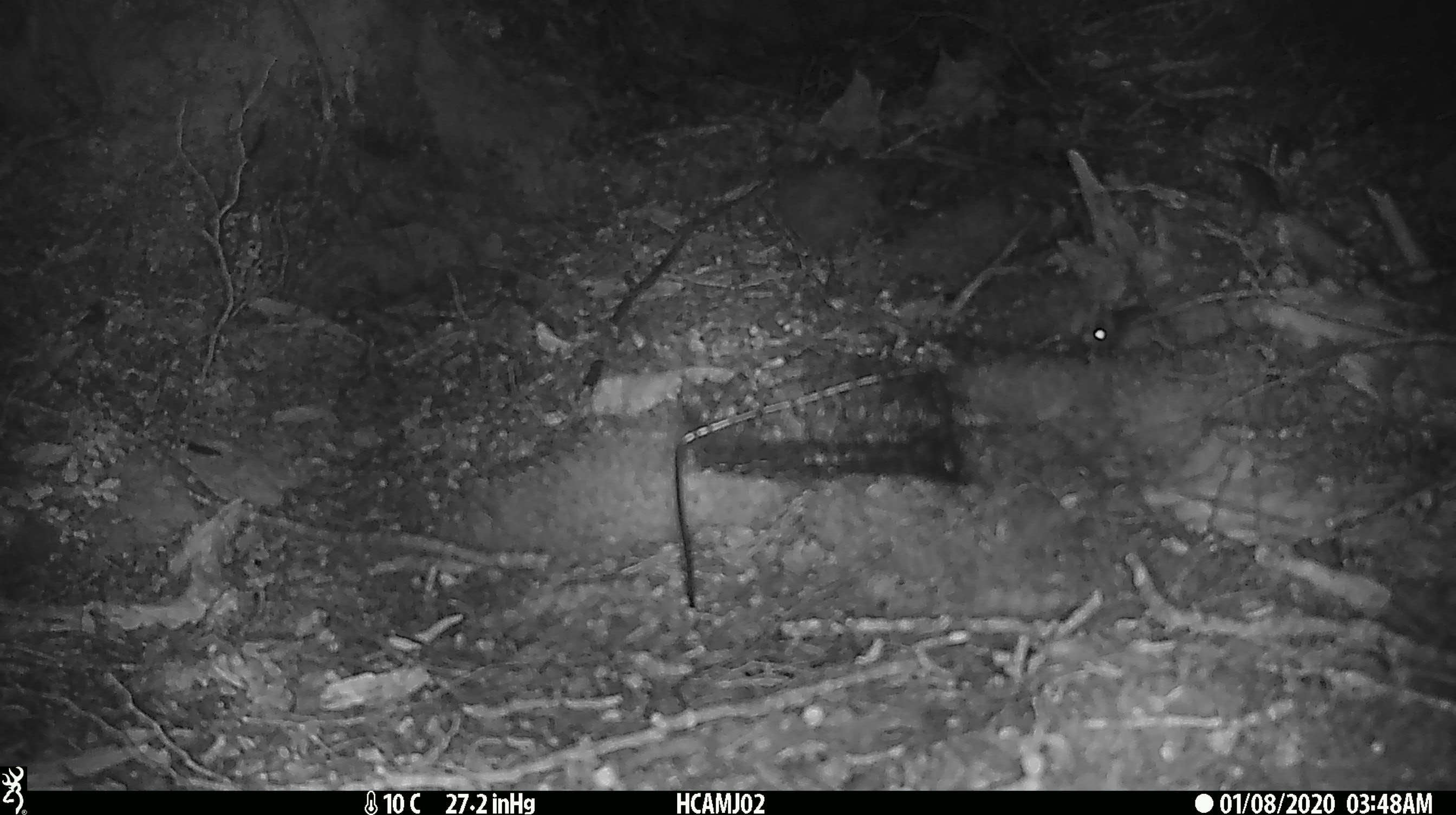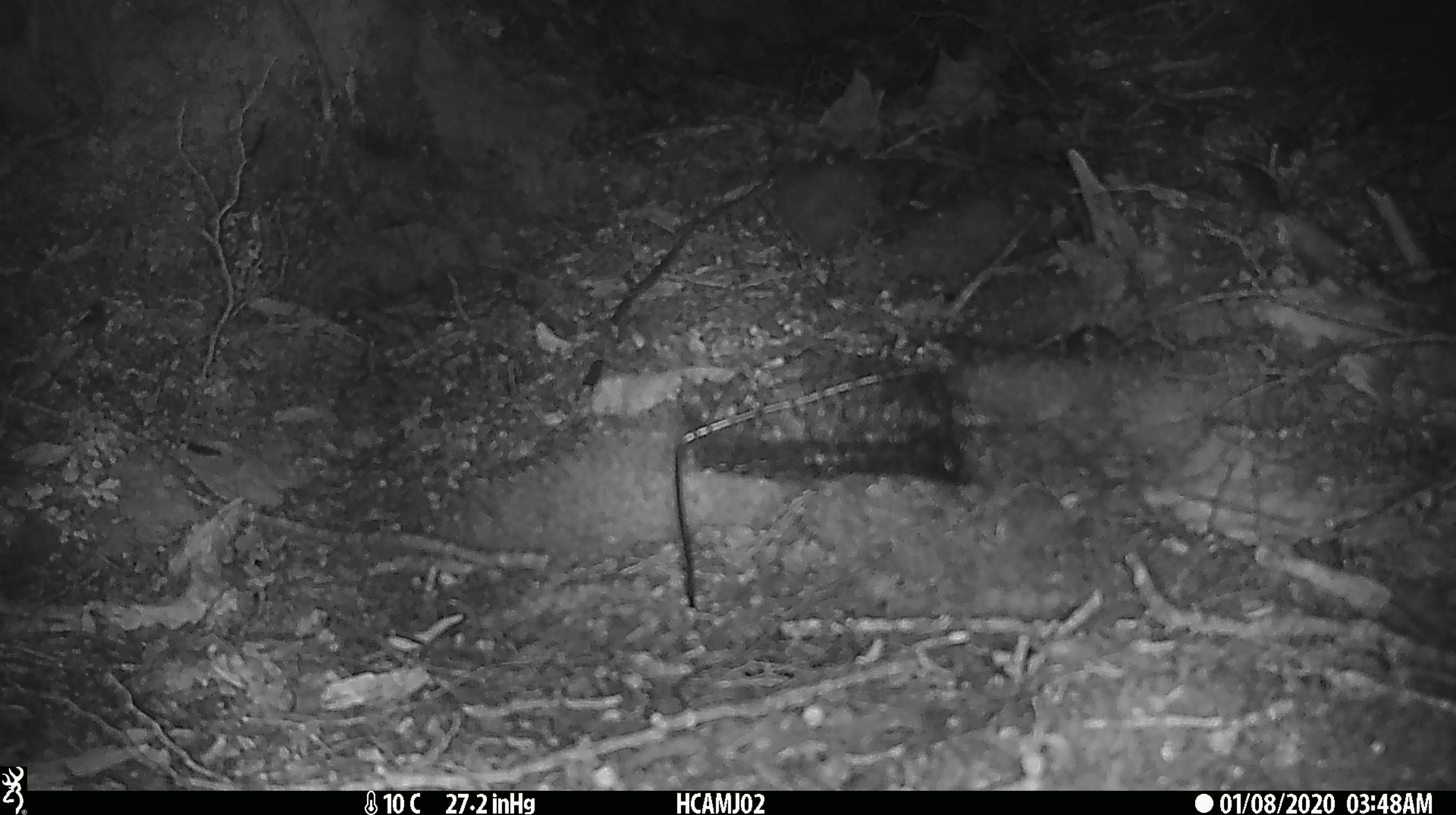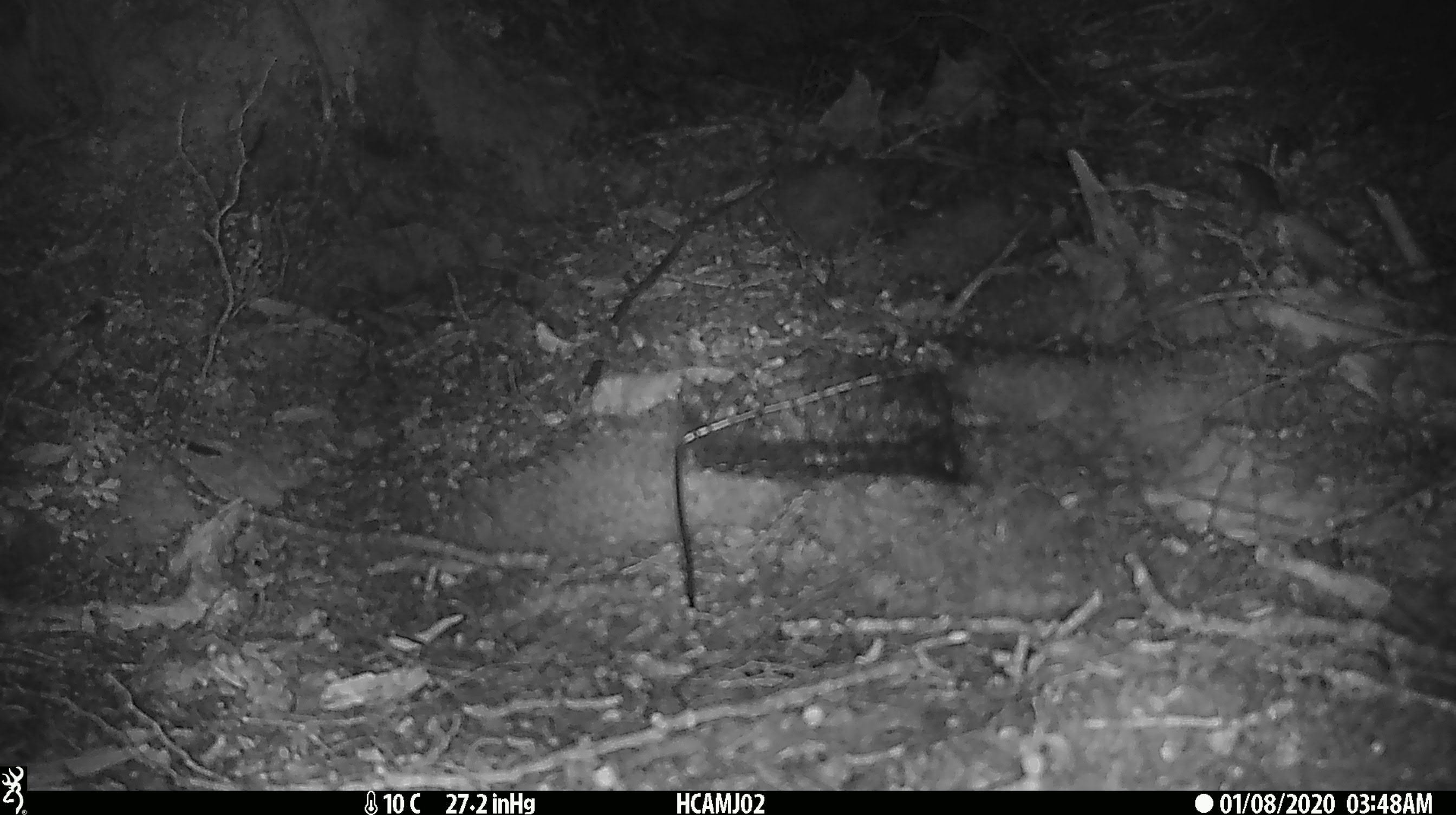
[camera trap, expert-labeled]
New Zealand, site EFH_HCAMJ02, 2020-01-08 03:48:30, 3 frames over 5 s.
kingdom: Animalia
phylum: Chordata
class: Mammalia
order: Rodentia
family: Muridae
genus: Mus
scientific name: Mus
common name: mouse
Mouse (Mus).